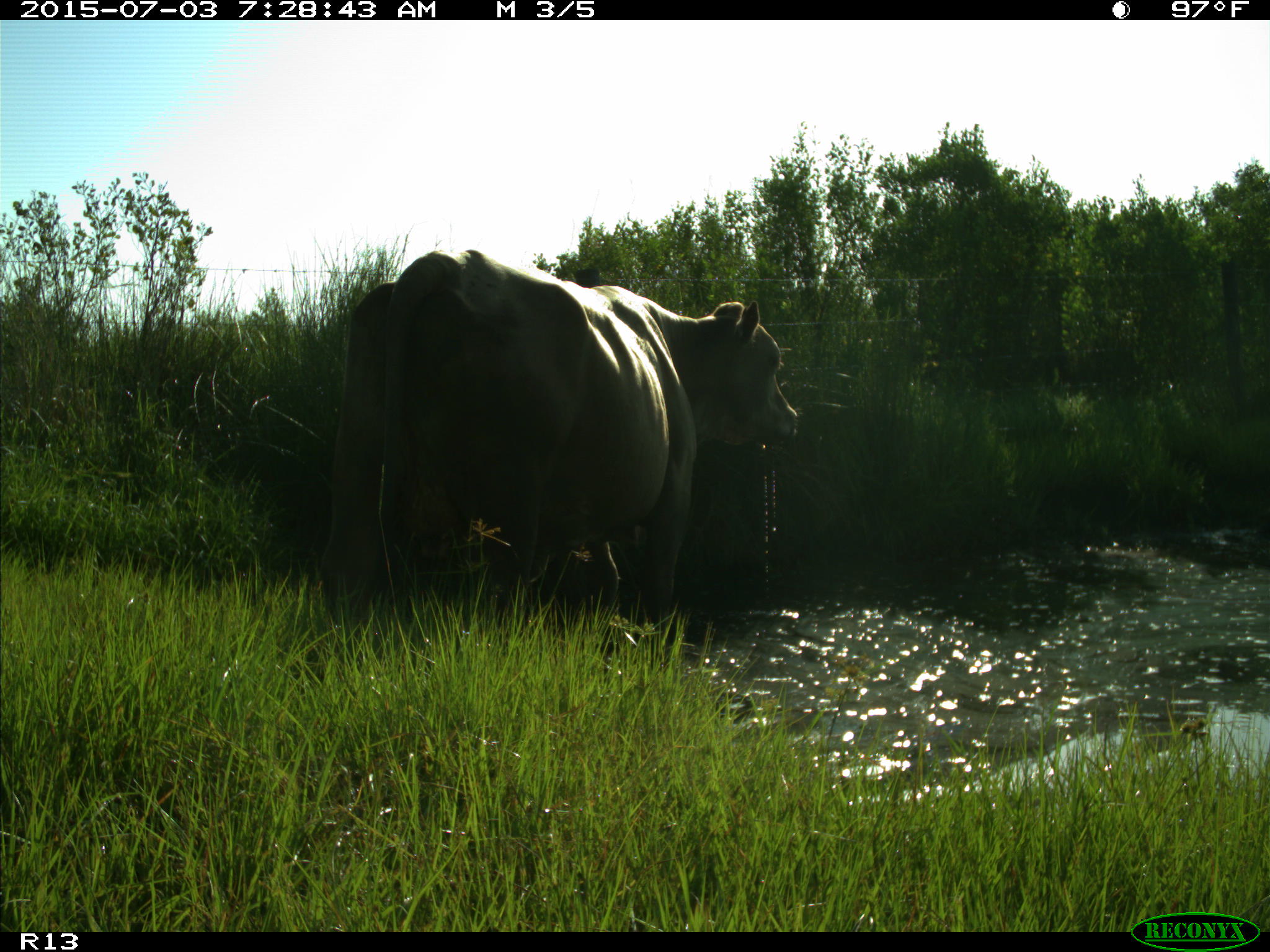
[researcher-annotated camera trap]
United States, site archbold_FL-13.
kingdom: Animalia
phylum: Chordata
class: Mammalia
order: Artiodactyla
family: Bovidae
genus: Bos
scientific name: Bos taurus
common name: domestic cow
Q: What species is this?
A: Bos taurus (domestic cow).